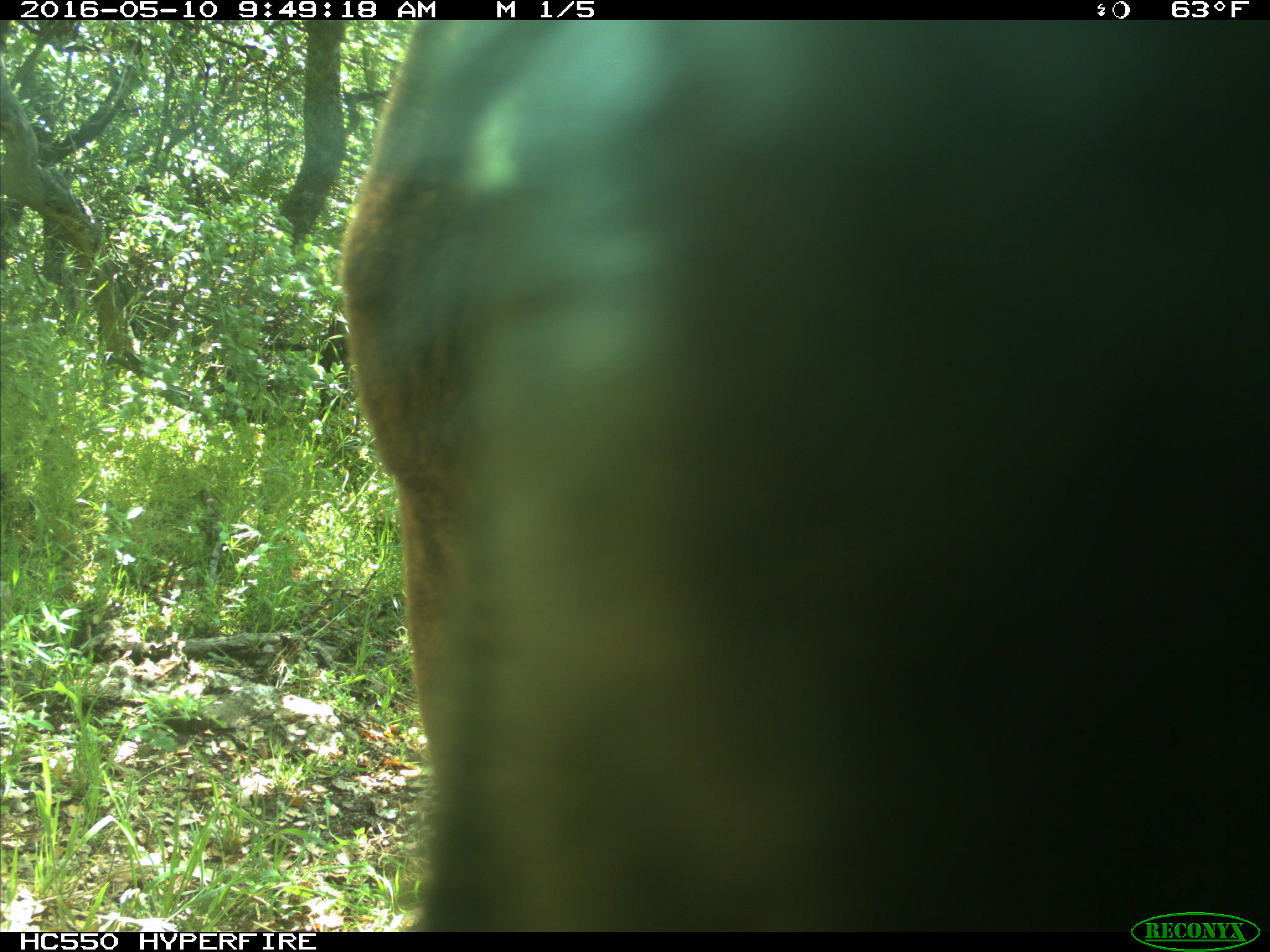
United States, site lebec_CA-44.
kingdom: Animalia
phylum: Chordata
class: Mammalia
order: Artiodactyla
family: Bovidae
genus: Bos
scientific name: Bos taurus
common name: domestic cow